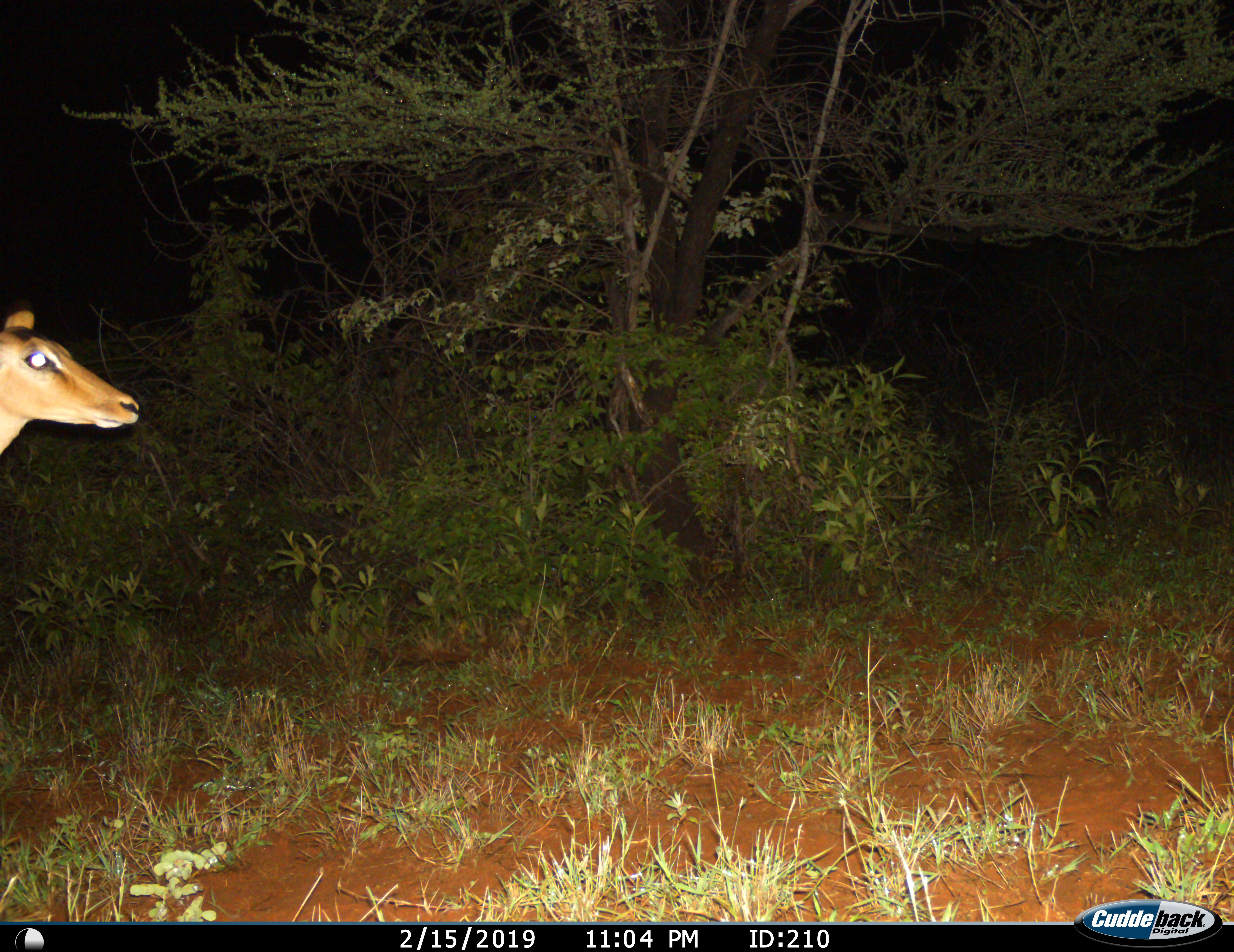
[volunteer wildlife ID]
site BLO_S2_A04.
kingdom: Animalia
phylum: Chordata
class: Mammalia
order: Artiodactyla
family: Bovidae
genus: Aepyceros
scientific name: Aepyceros melampus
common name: impala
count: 1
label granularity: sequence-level